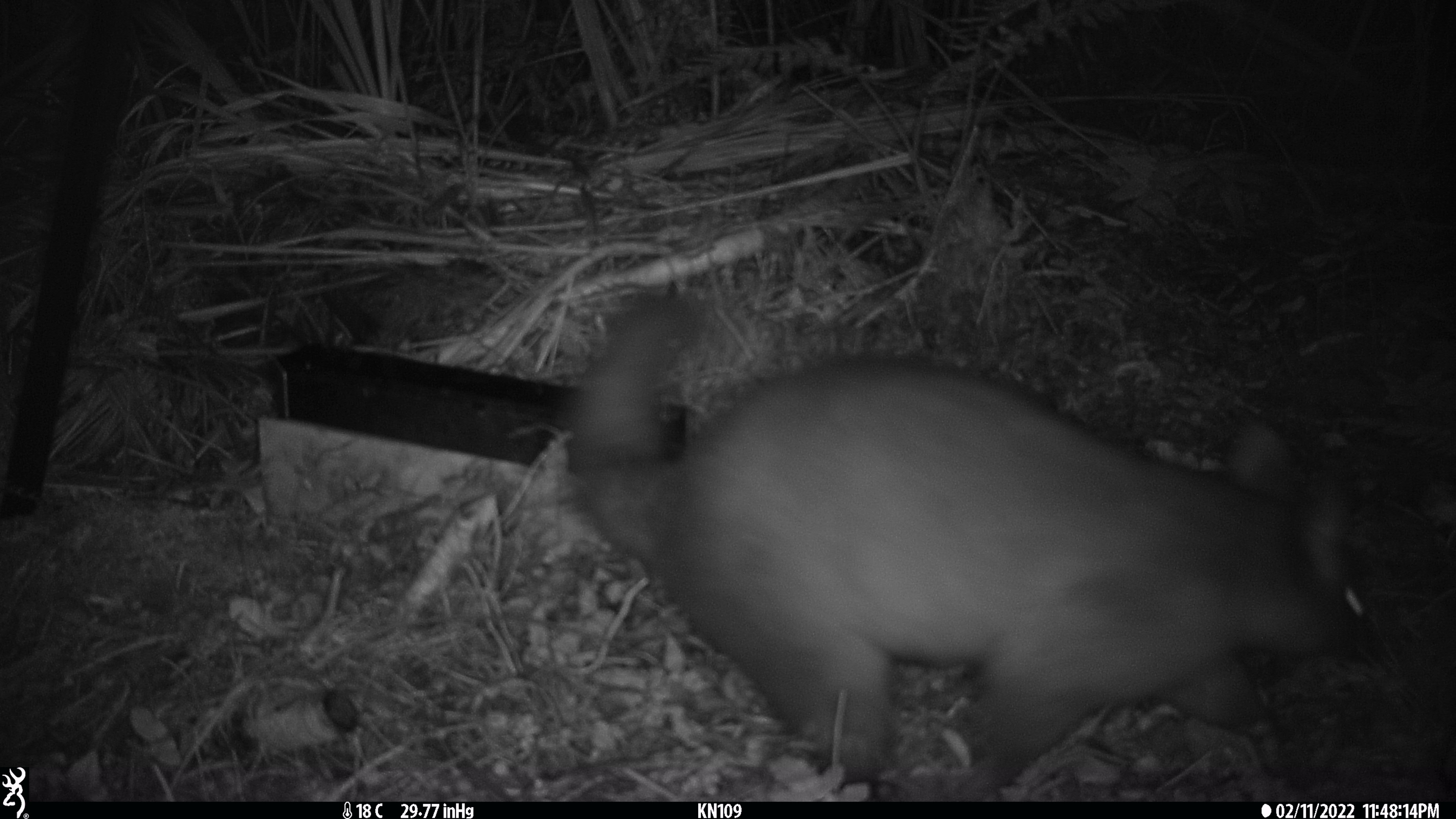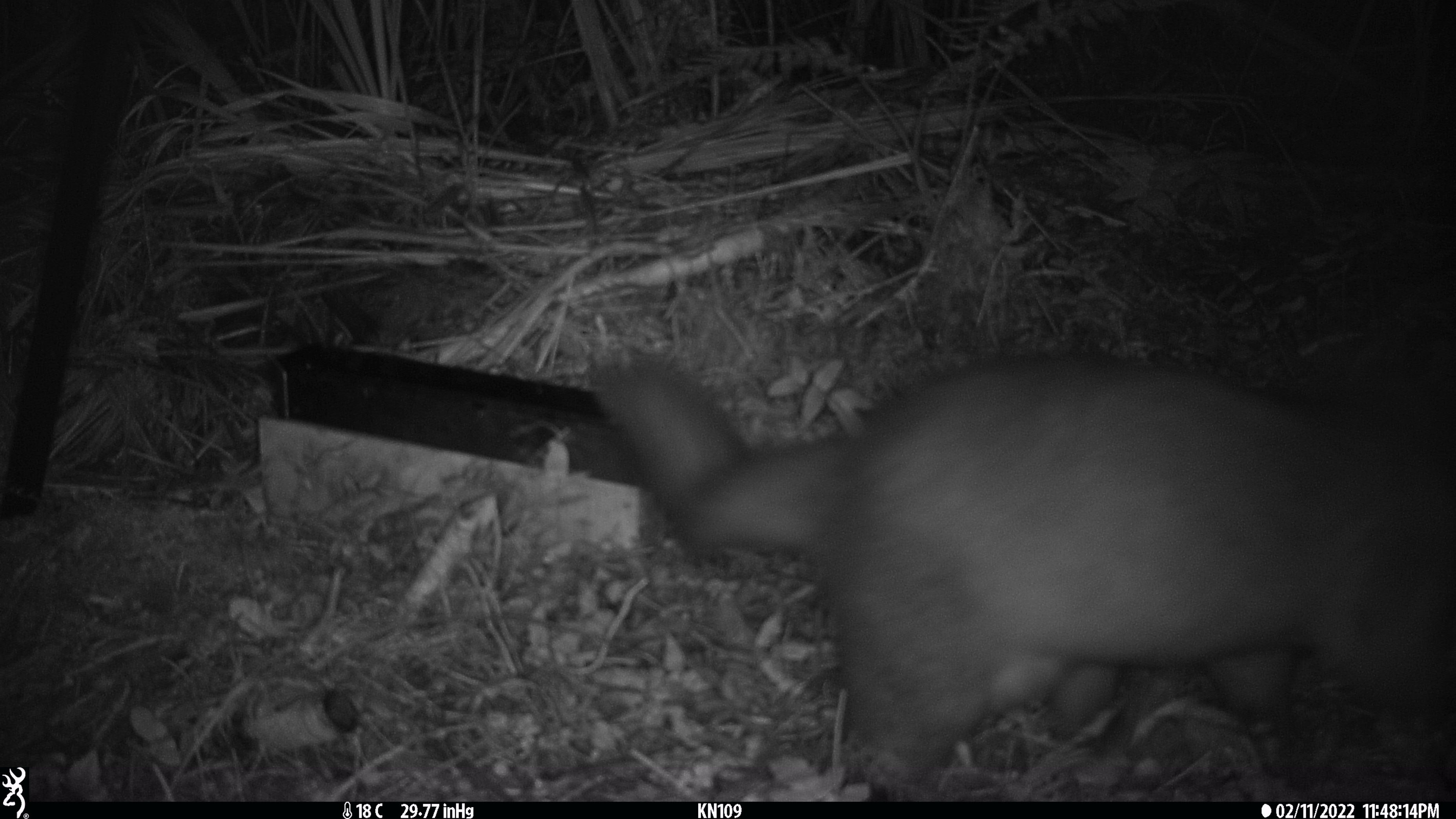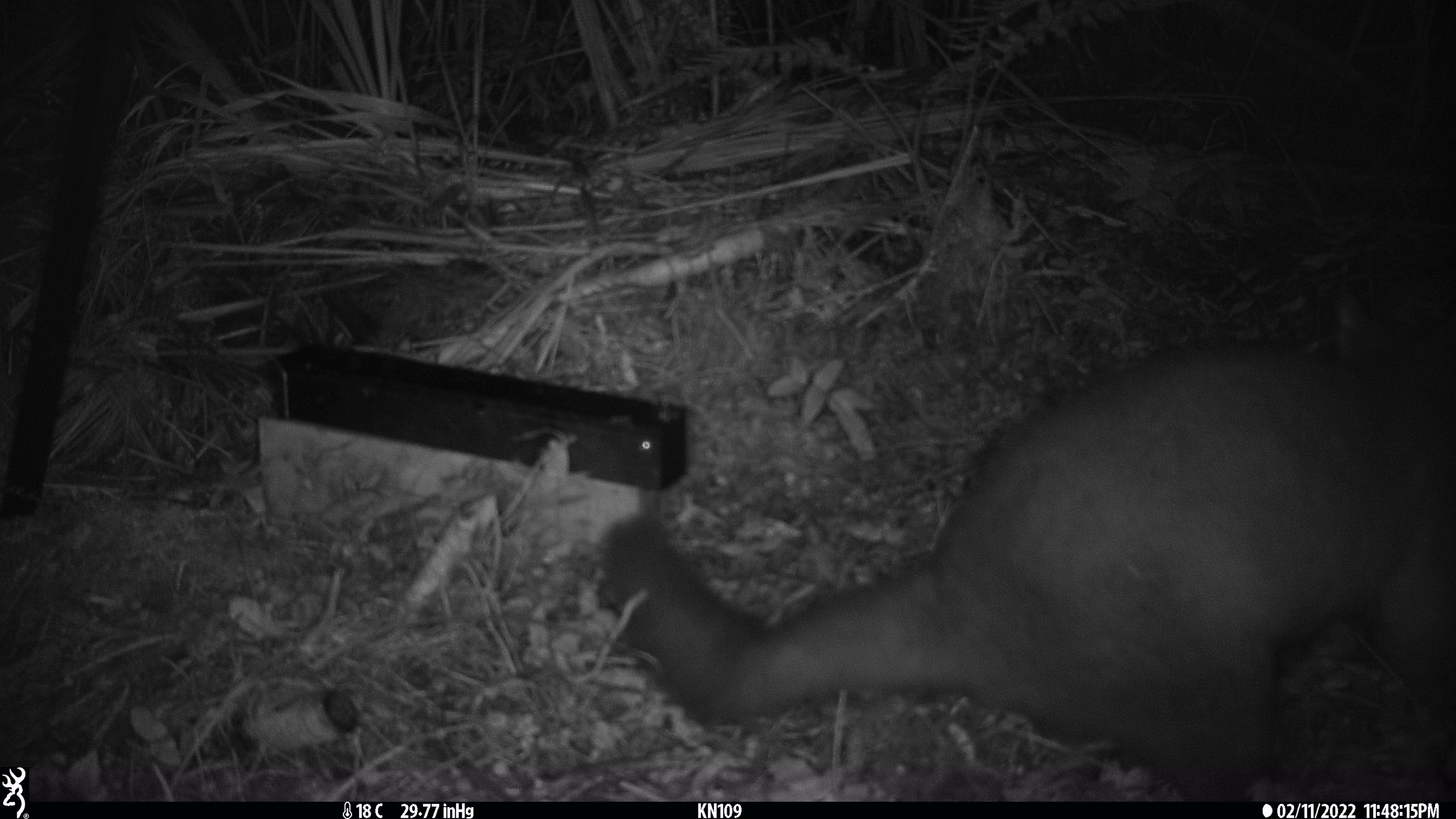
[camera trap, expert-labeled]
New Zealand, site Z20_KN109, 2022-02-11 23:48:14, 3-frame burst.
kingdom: Animalia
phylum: Chordata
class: Mammalia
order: Diprotodontia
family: Phalangeridae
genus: Trichosurus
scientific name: Trichosurus vulpecula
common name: common brushtail possum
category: possum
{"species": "possum (common brushtail possum) (Trichosurus vulpecula)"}